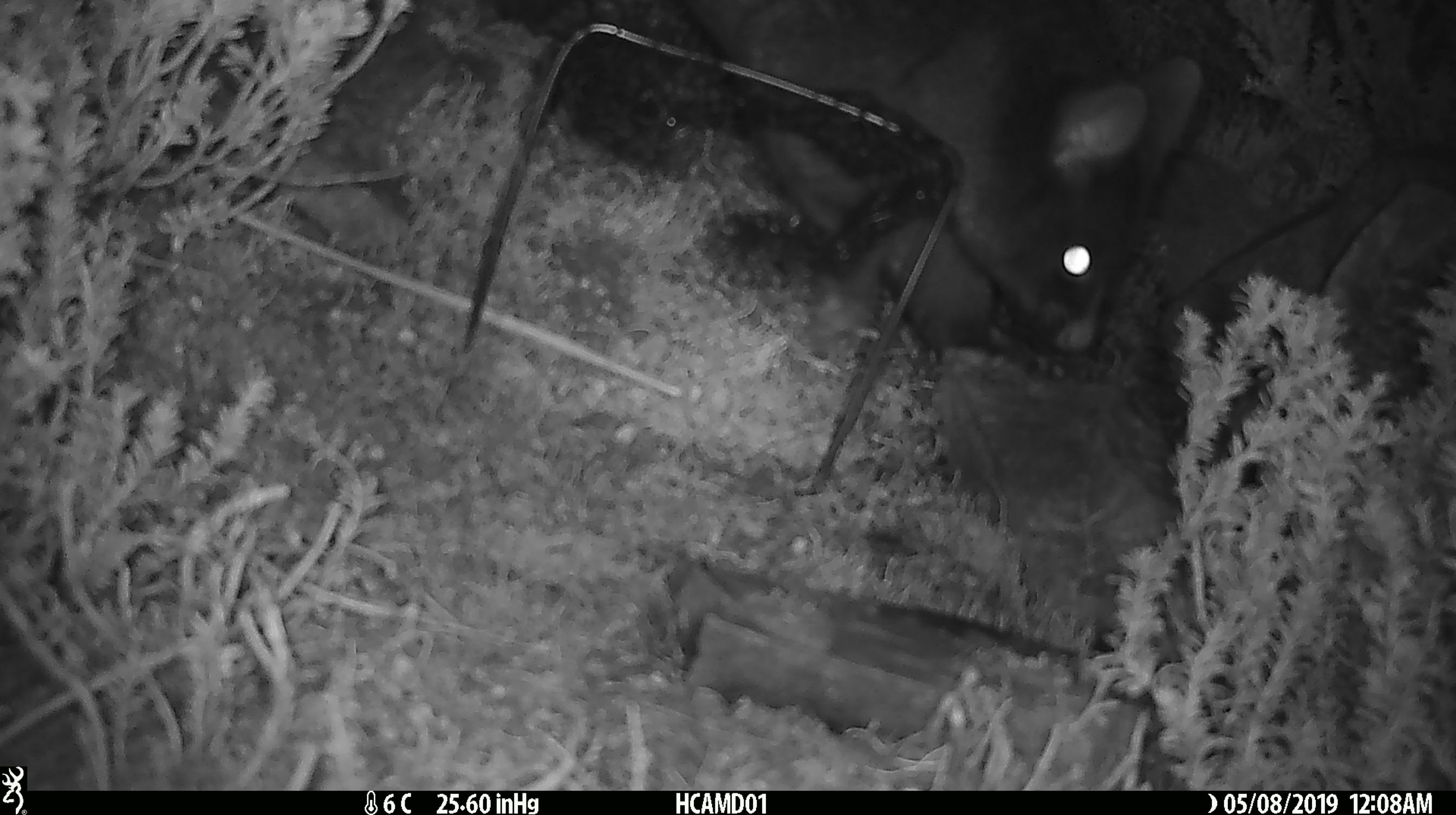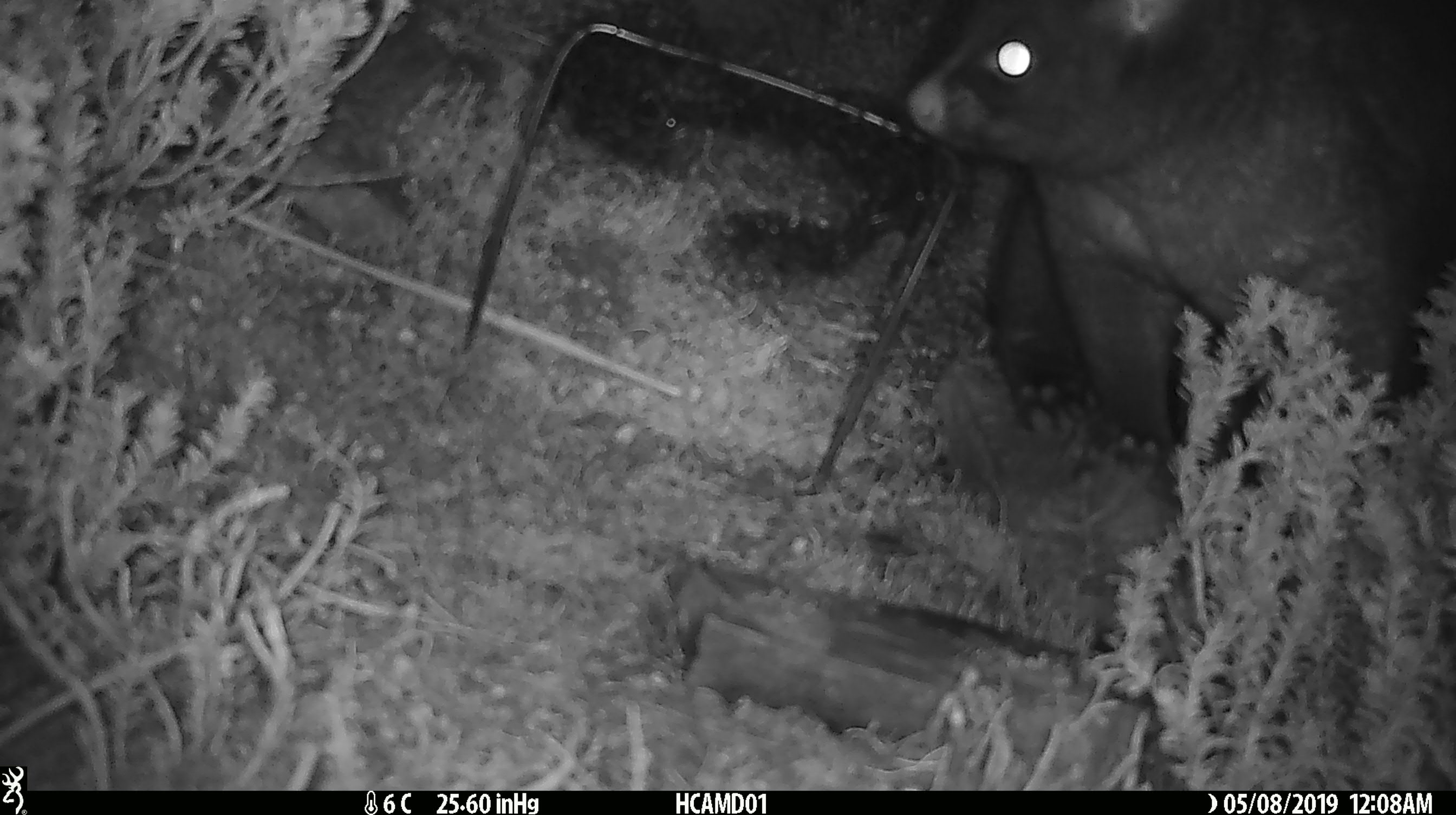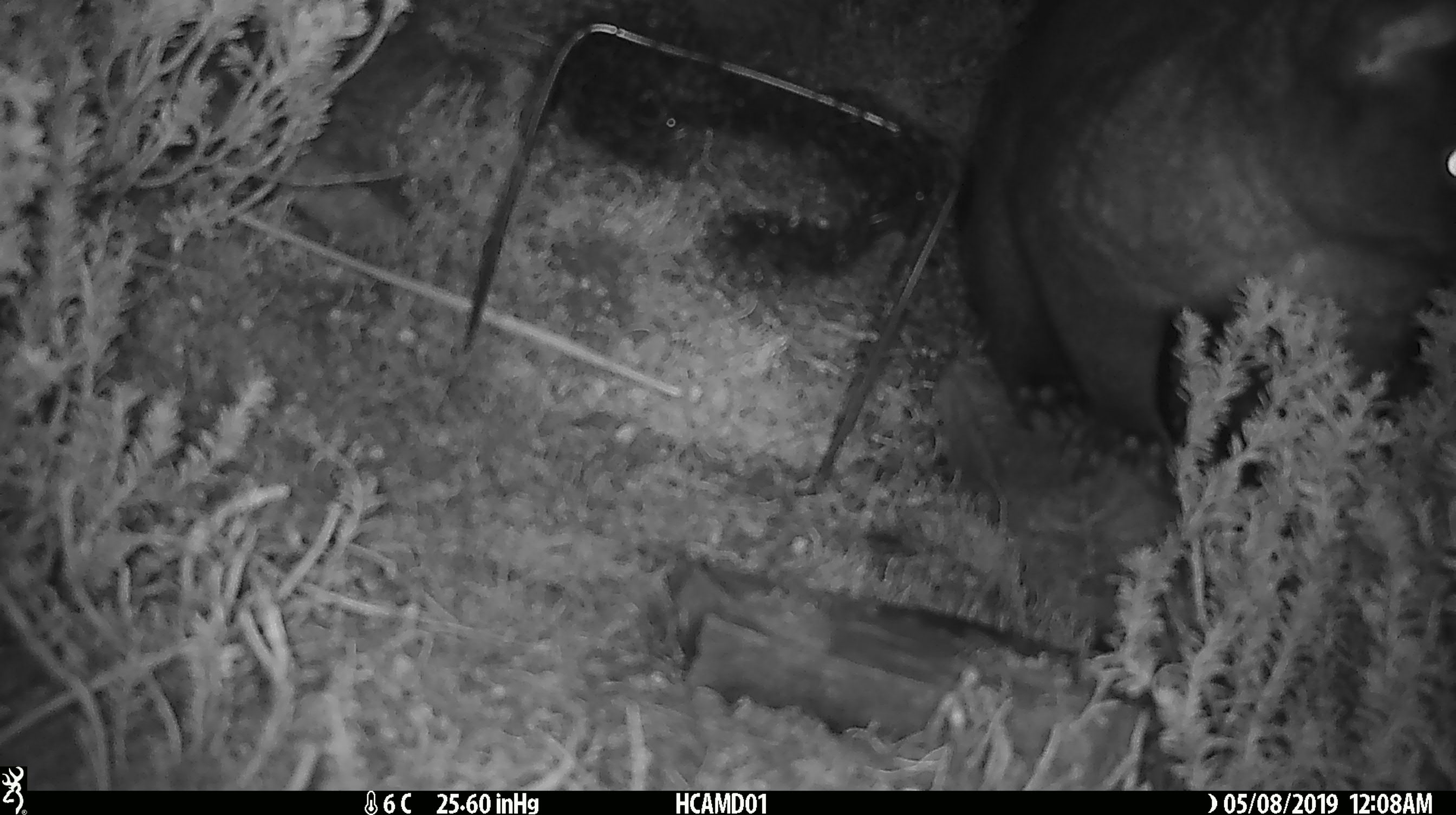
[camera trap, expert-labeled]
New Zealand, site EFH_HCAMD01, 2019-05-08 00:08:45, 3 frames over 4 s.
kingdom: Animalia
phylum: Chordata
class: Mammalia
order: Diprotodontia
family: Phalangeridae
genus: Trichosurus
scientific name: Trichosurus vulpecula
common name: common brushtail possum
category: possum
Possum (common brushtail possum) (Trichosurus vulpecula).